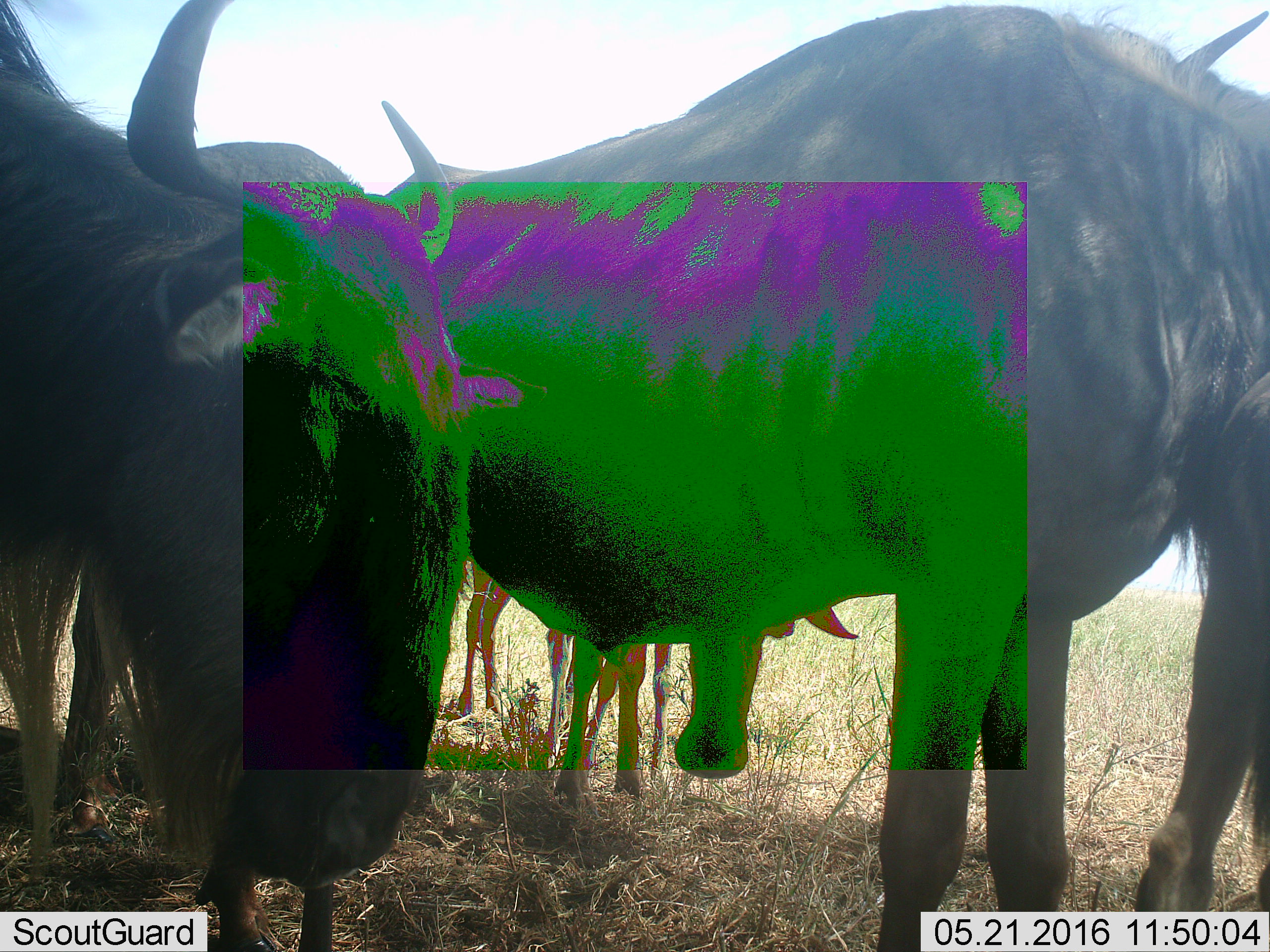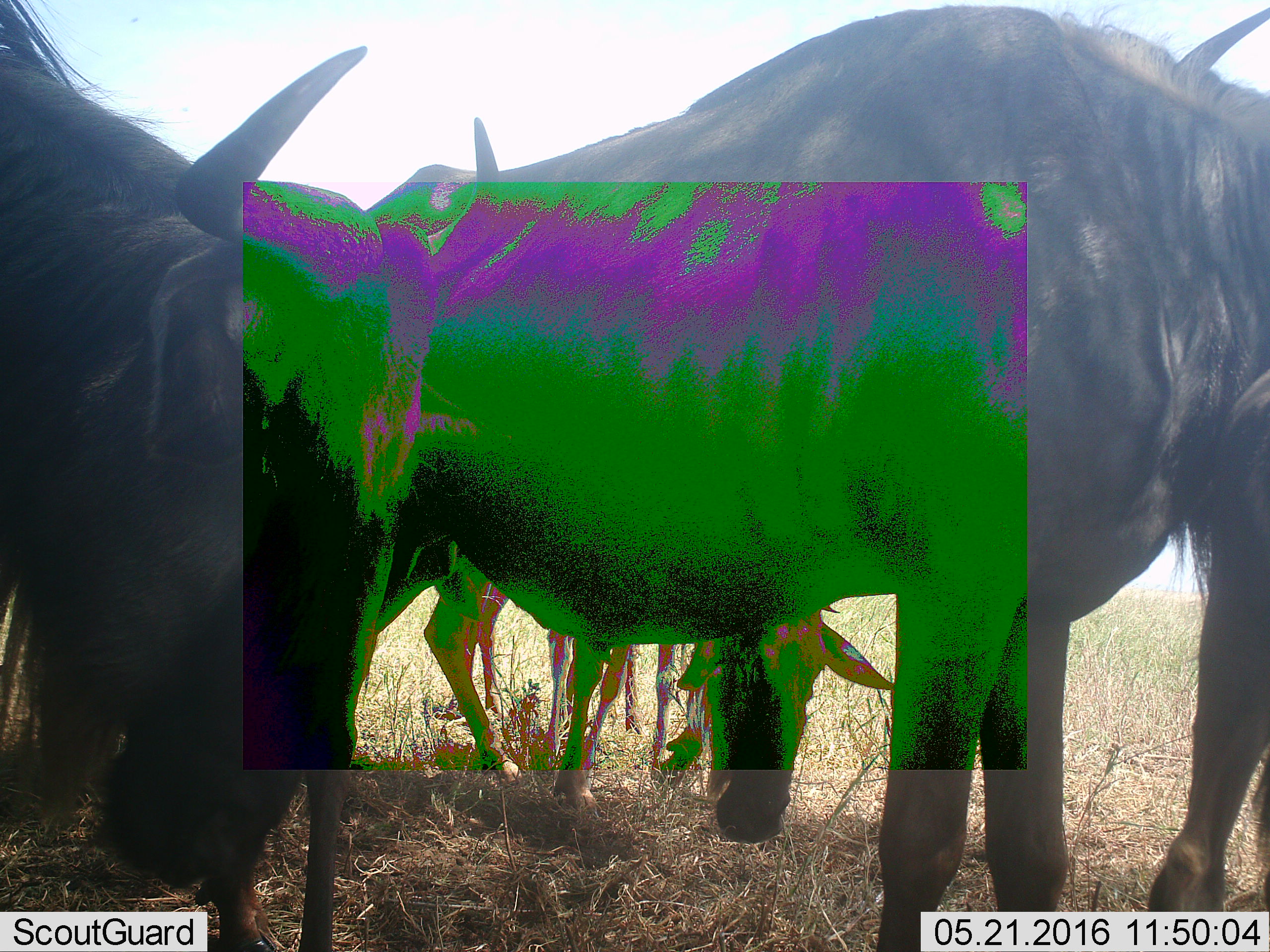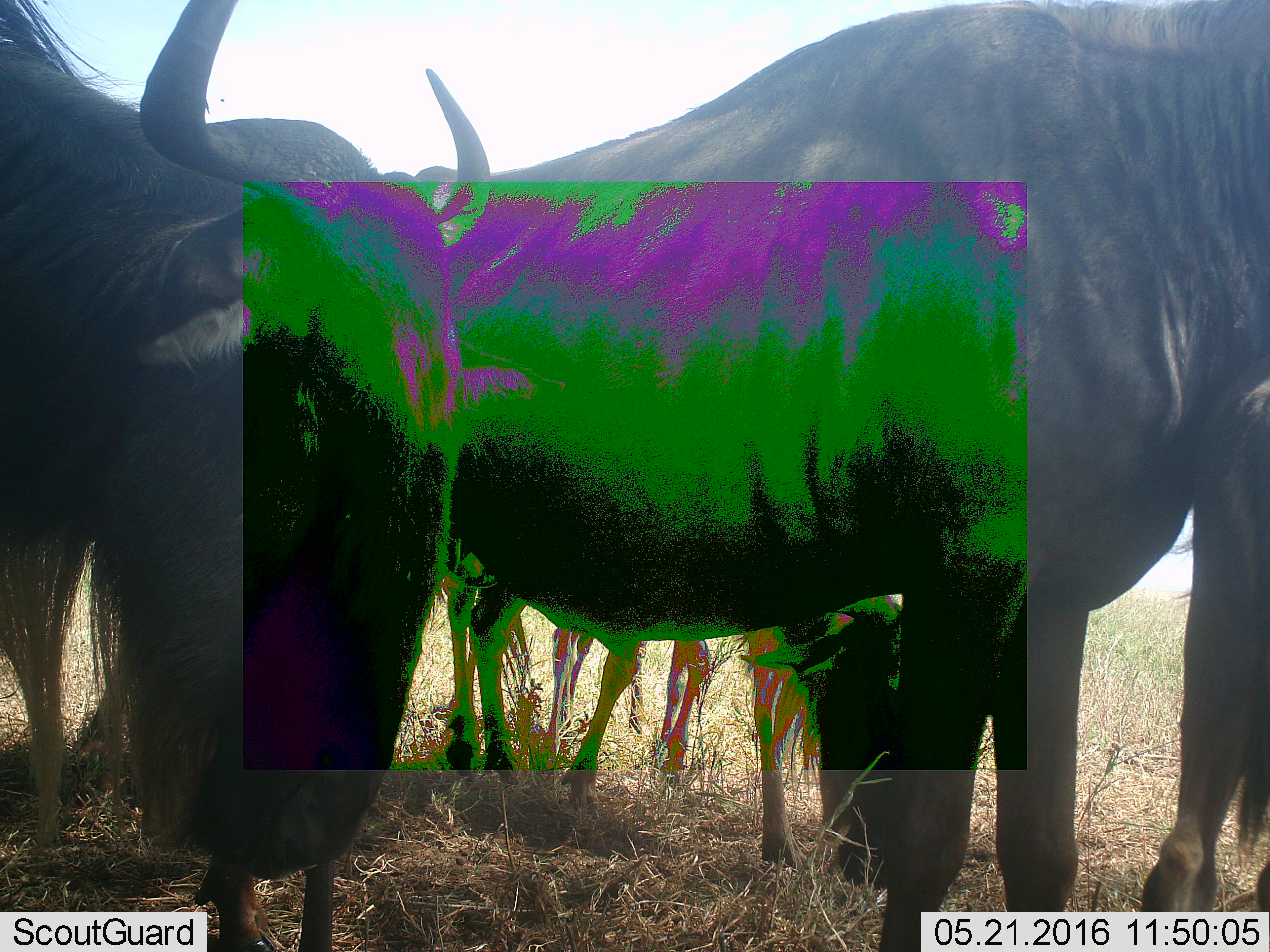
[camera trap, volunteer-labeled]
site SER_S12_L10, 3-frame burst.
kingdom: Animalia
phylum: Chordata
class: Mammalia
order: Artiodactyla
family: Bovidae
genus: Connochaetes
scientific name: Connochaetes taurinus taurinus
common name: blue wildebeest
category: wildebeestblue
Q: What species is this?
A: Wildebeestblue (blue wildebeest) (Connochaetes taurinus taurinus).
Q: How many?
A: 3.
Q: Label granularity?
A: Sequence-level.